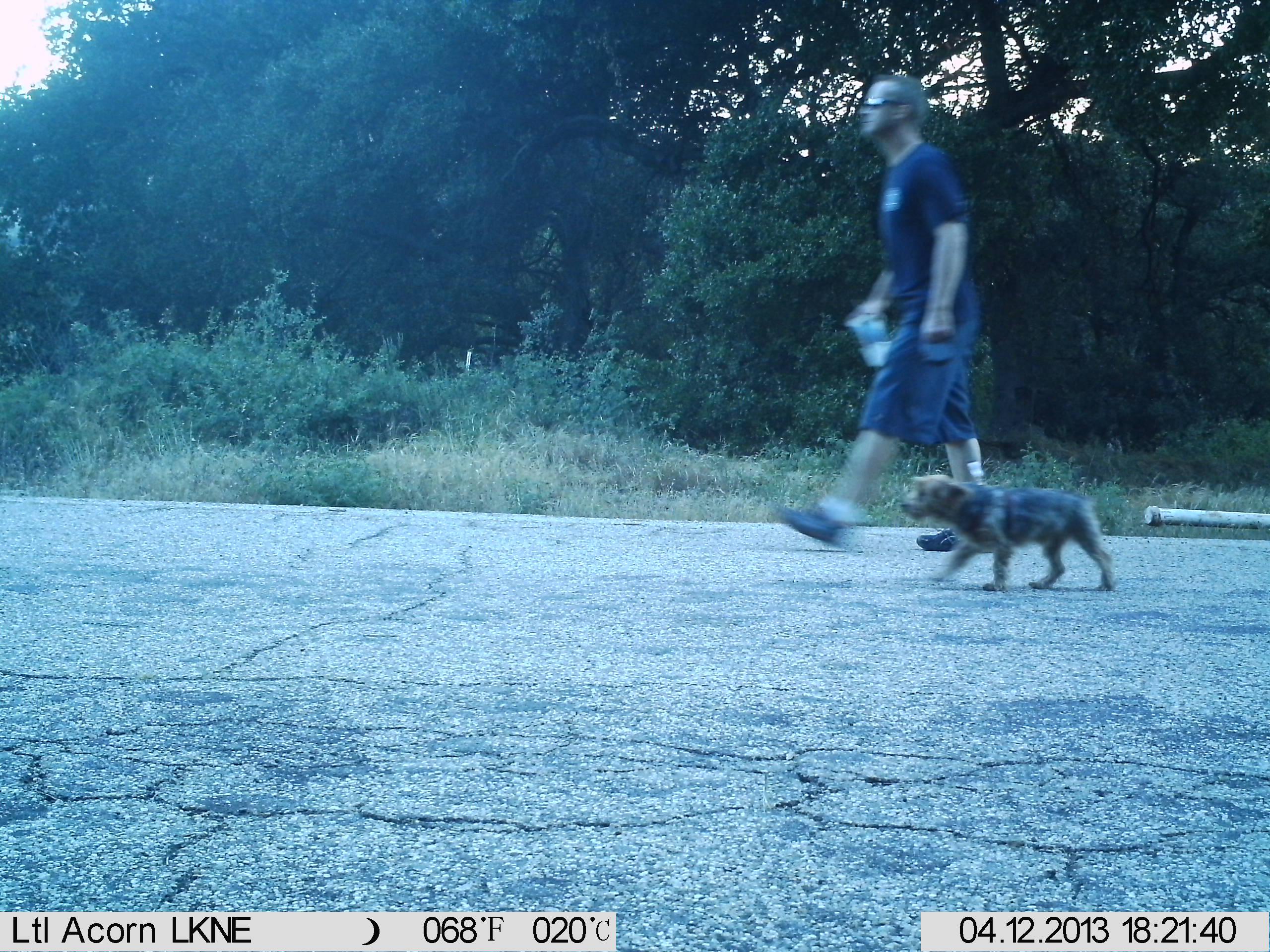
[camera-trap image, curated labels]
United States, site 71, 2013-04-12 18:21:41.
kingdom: Animalia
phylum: Chordata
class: Mammalia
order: Carnivora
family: Canidae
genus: Canis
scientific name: Canis familiaris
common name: domestic dog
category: dog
Dog (domestic dog) (Canis familiaris).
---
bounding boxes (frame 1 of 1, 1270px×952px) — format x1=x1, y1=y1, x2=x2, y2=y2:
dog: x1=899, y1=475, x2=1117, y2=593